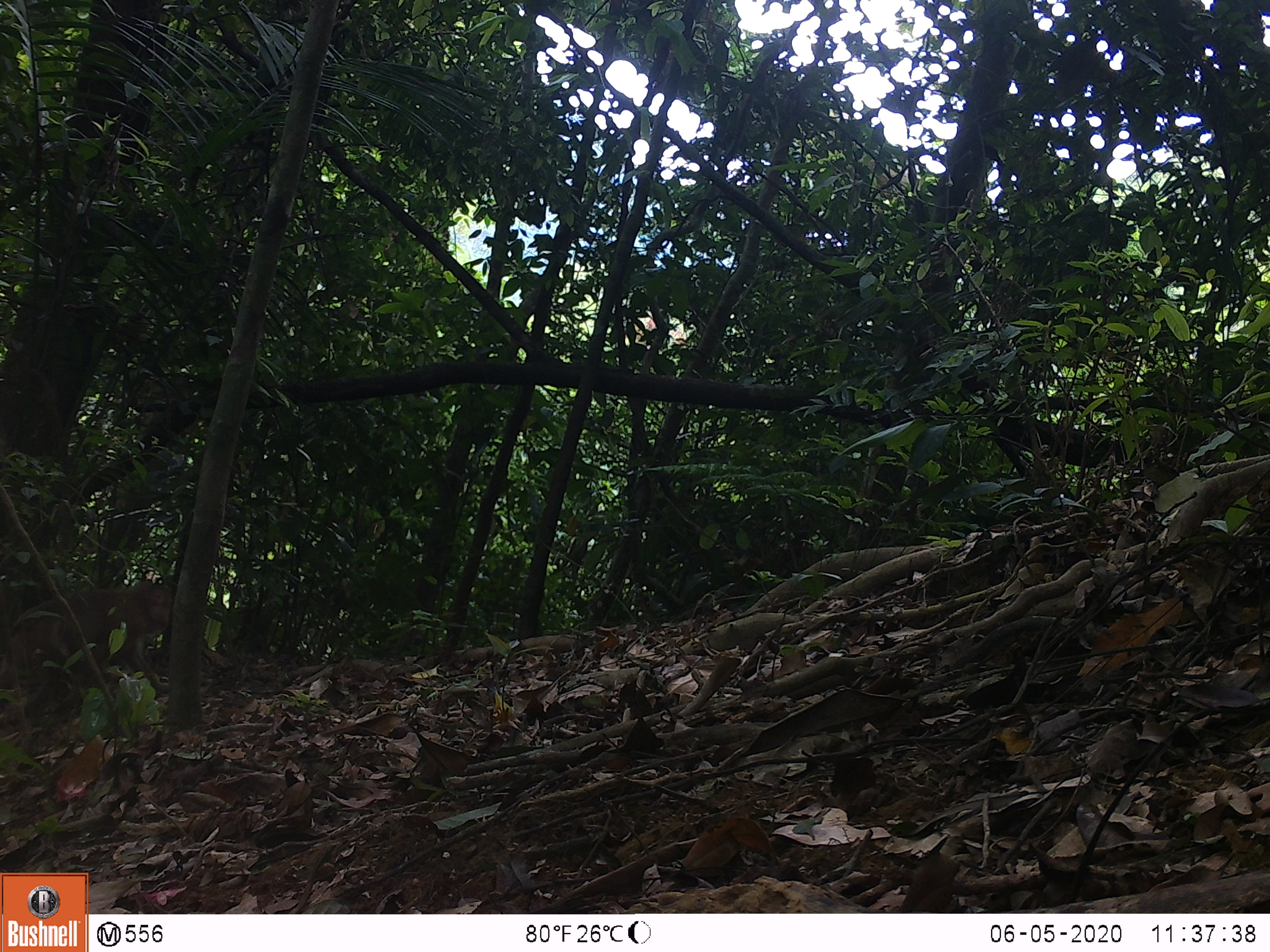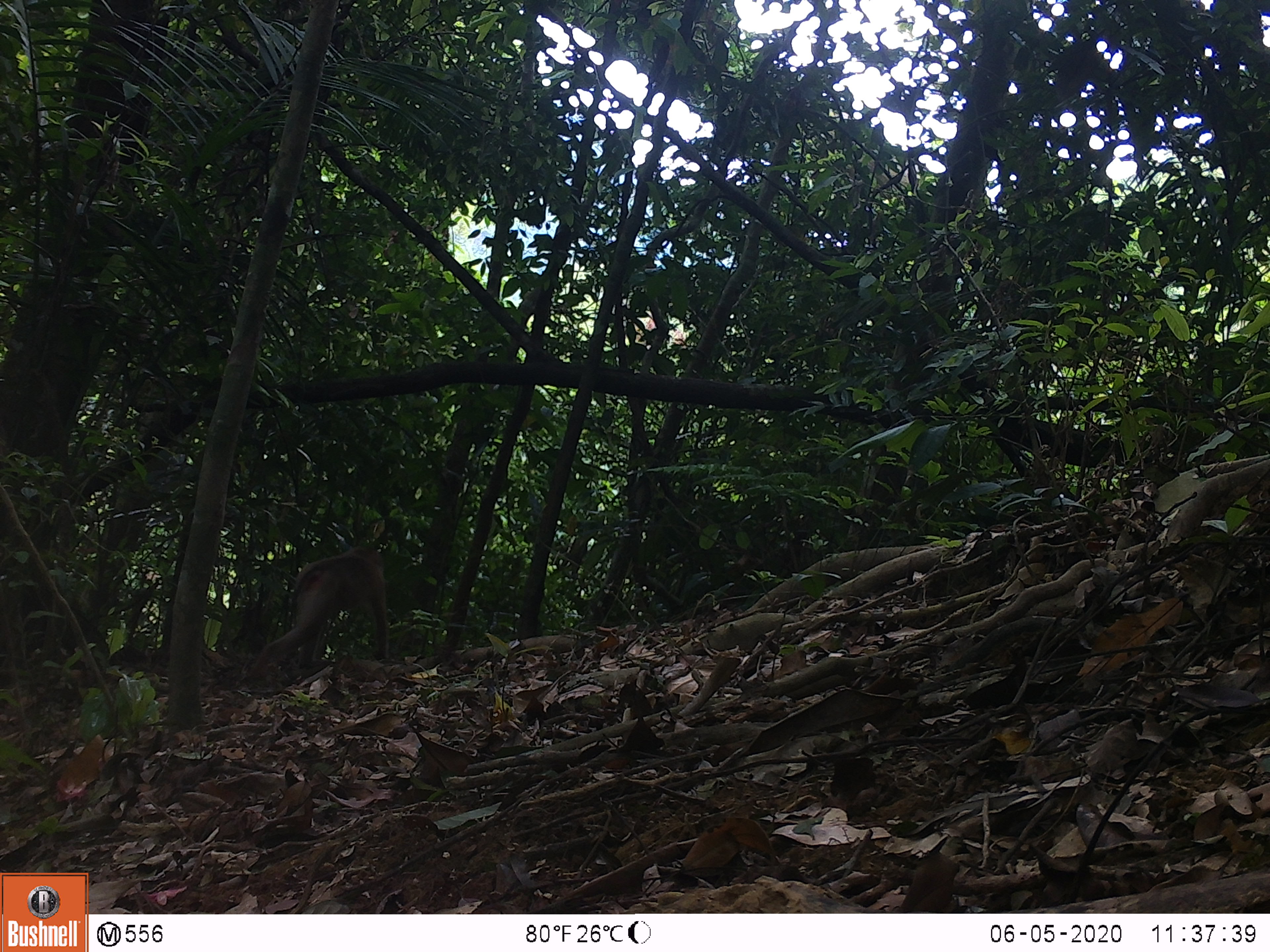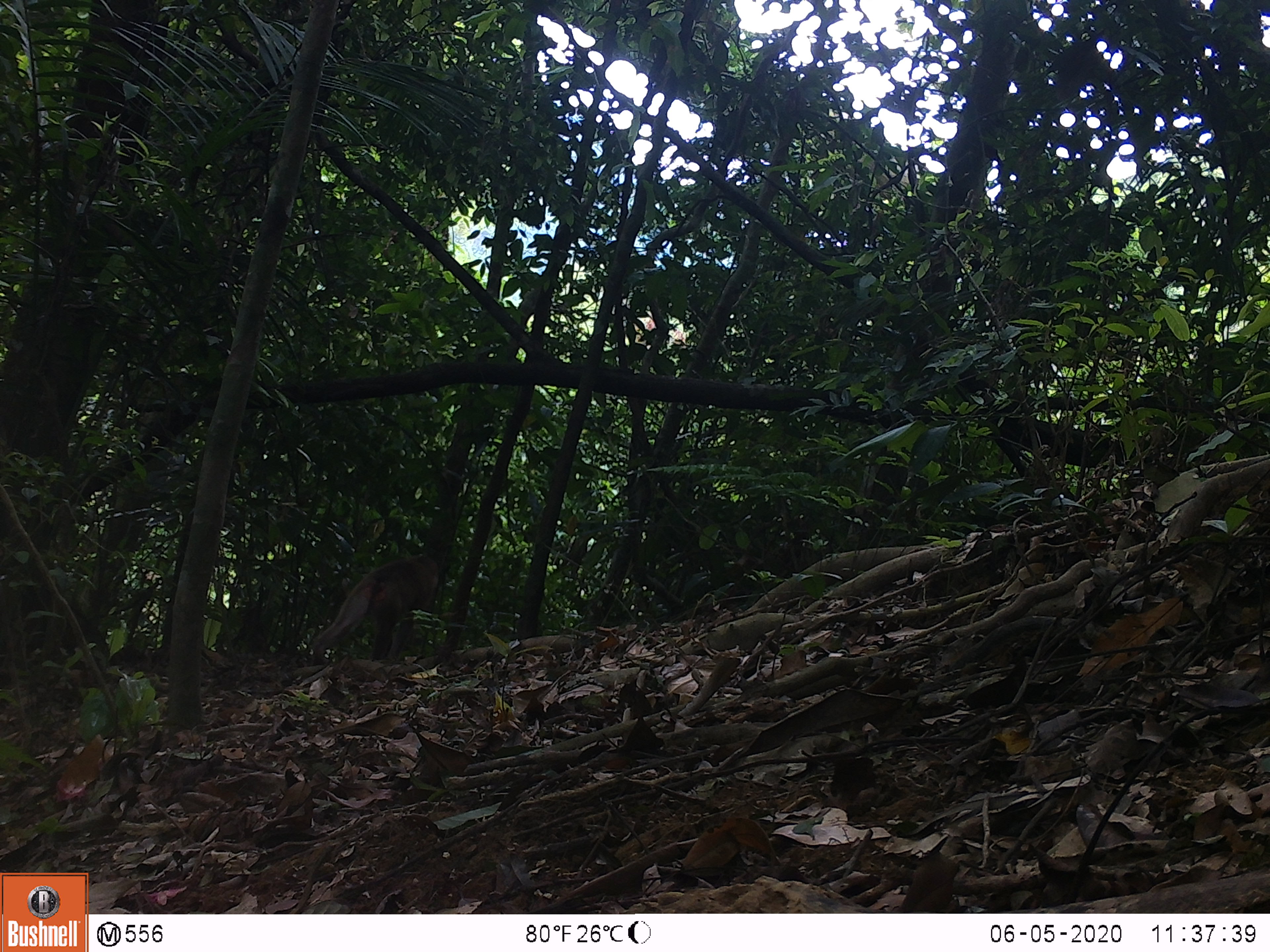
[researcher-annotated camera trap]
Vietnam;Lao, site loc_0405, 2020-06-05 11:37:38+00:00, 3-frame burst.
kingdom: Animalia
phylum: Chordata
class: Mammalia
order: Primates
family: Cercopithecidae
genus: Macaca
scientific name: Macaca nemestrina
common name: pig-tailed macaque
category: pig tailed macaque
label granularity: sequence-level